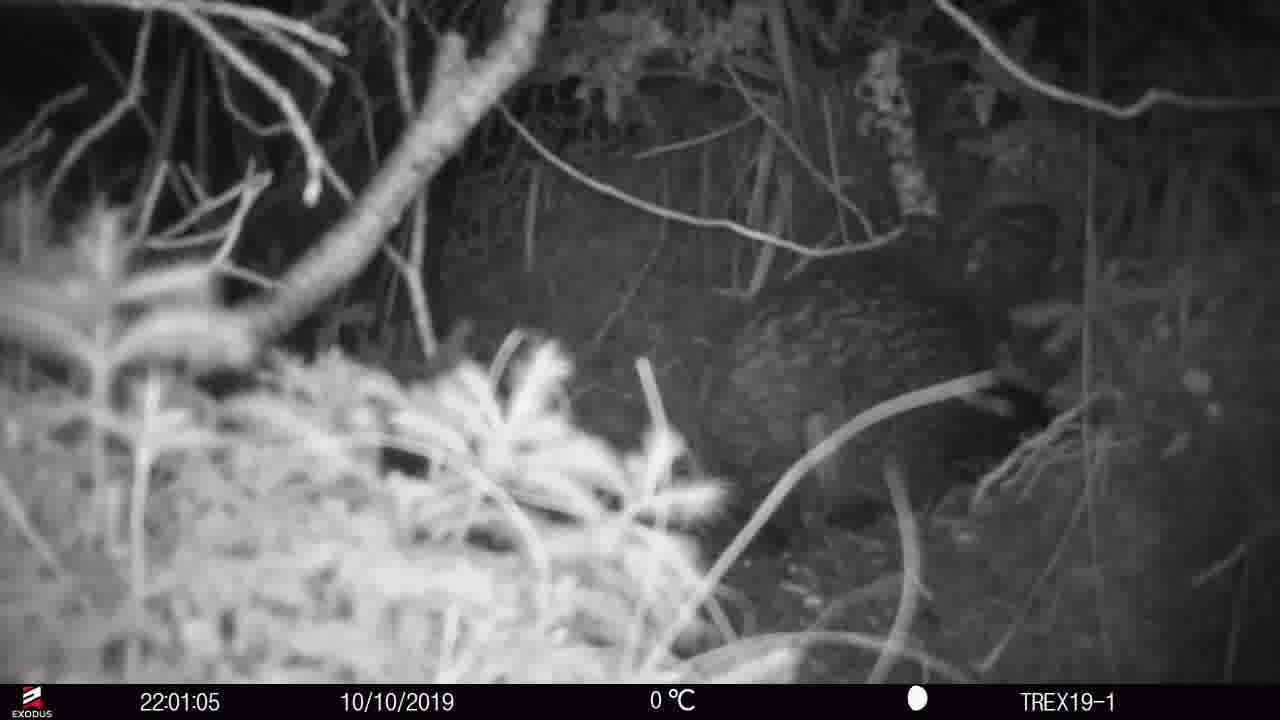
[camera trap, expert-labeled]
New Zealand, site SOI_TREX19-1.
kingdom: Animalia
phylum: Chordata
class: Aves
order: Apterygiformes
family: Apterygidae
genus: Apteryx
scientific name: Apteryx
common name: kiwi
Kiwi (Apteryx).